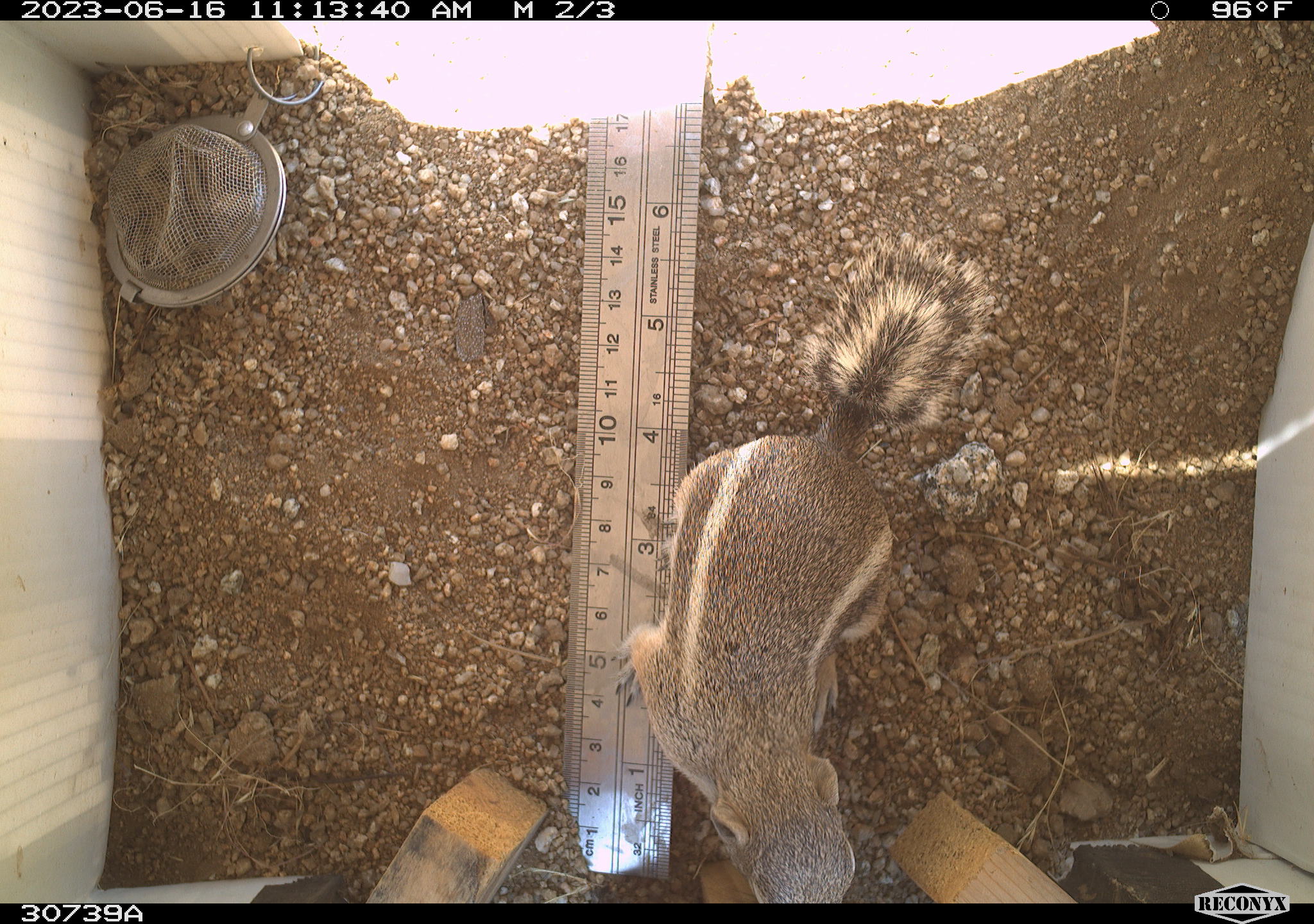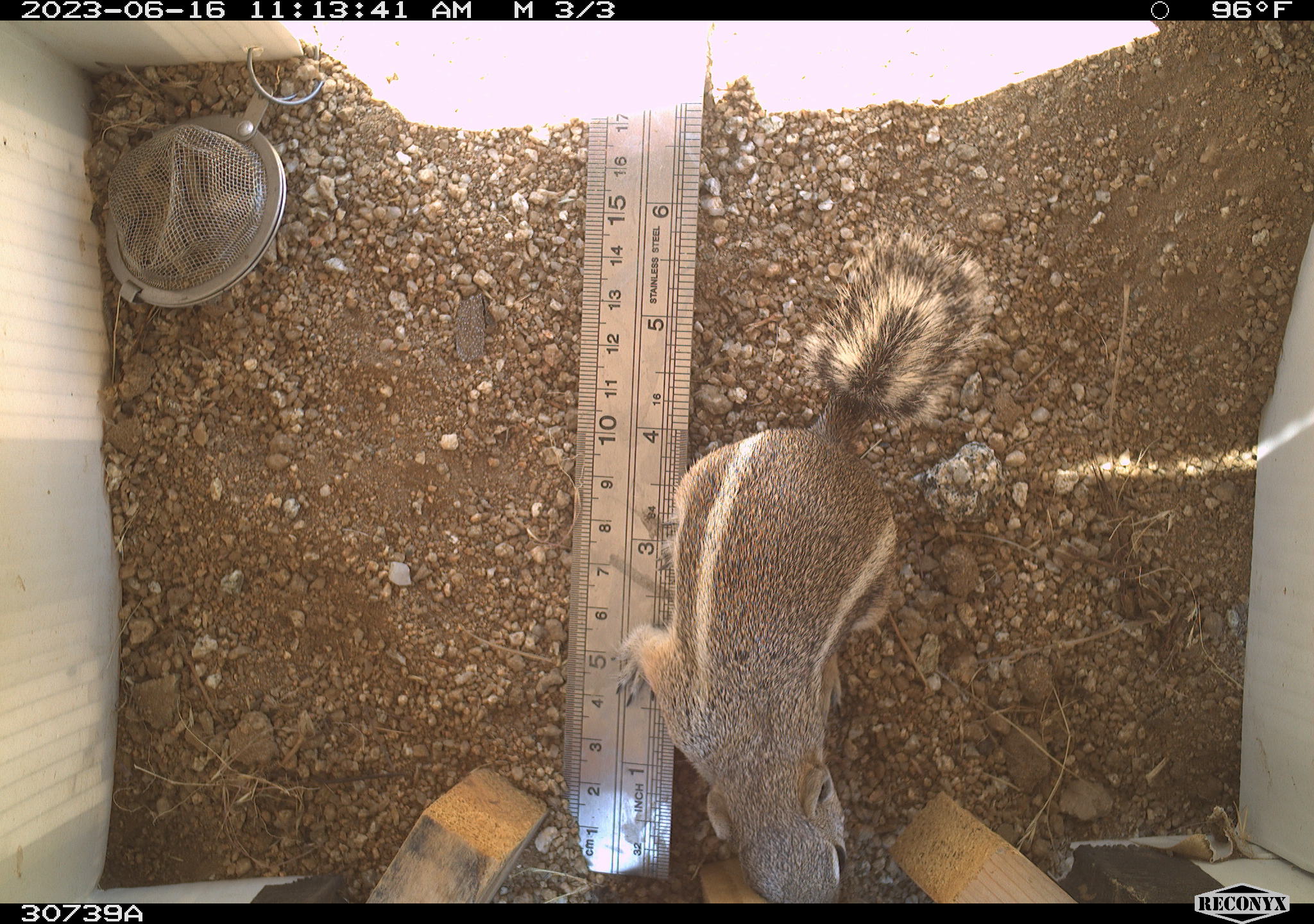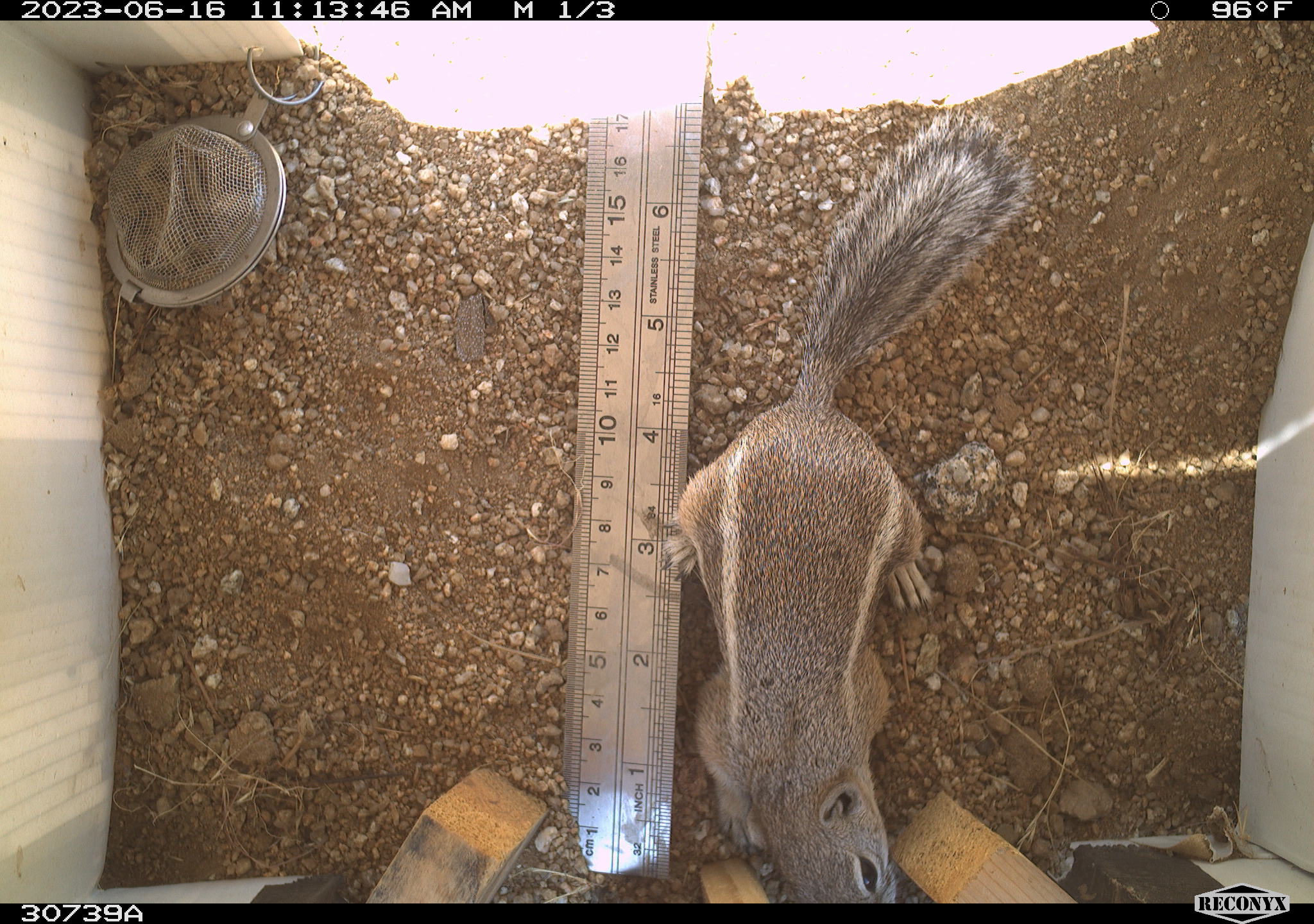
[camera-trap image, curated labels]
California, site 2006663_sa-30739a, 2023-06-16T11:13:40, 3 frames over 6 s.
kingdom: Animalia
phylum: Chordata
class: Mammalia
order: Rodentia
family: Sciuridae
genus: Ammospermophilus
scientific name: Ammospermophilus leucurus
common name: white-tailed antelope squirrel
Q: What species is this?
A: White-tailed antelope squirrel (Ammospermophilus leucurus).